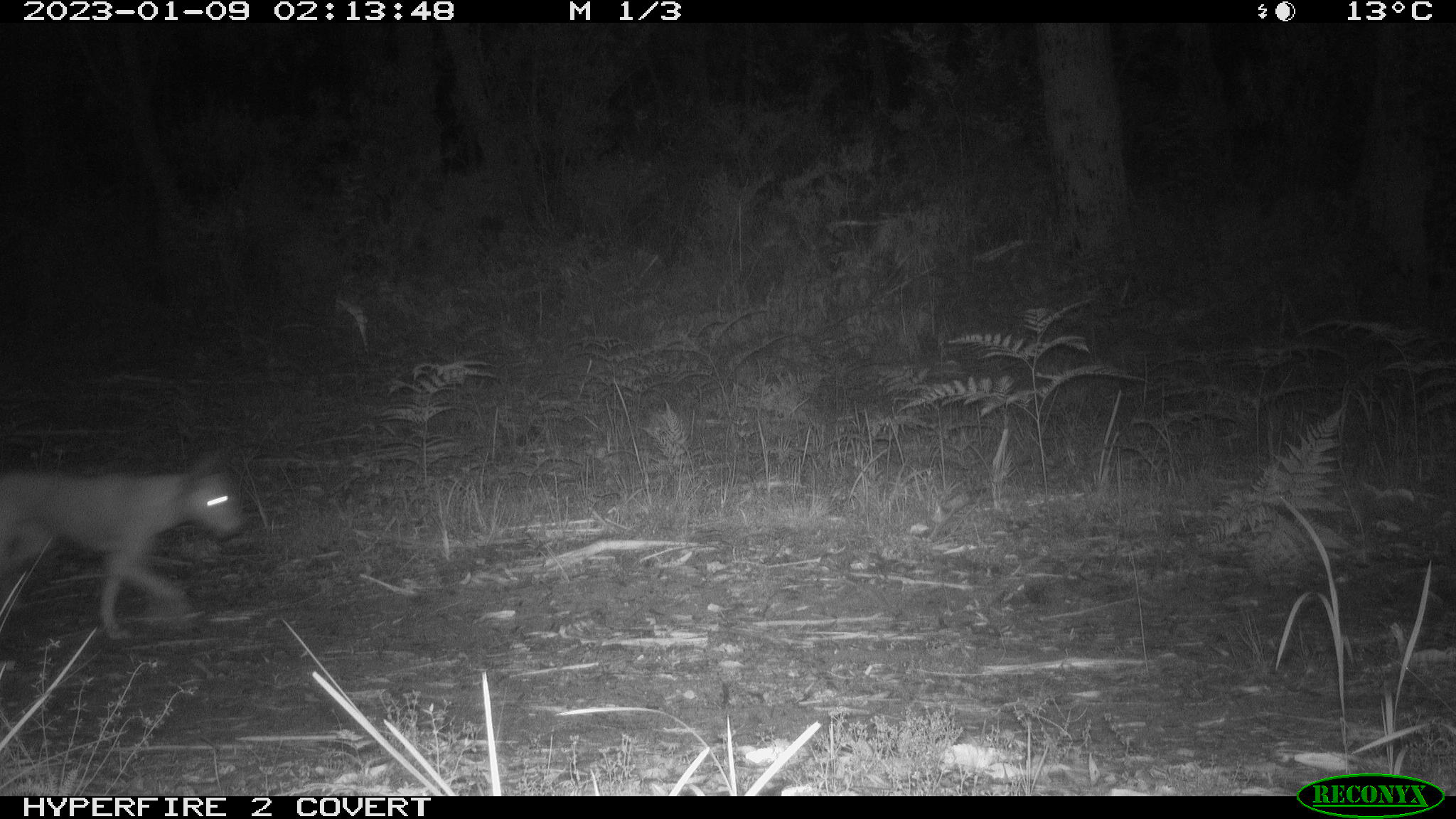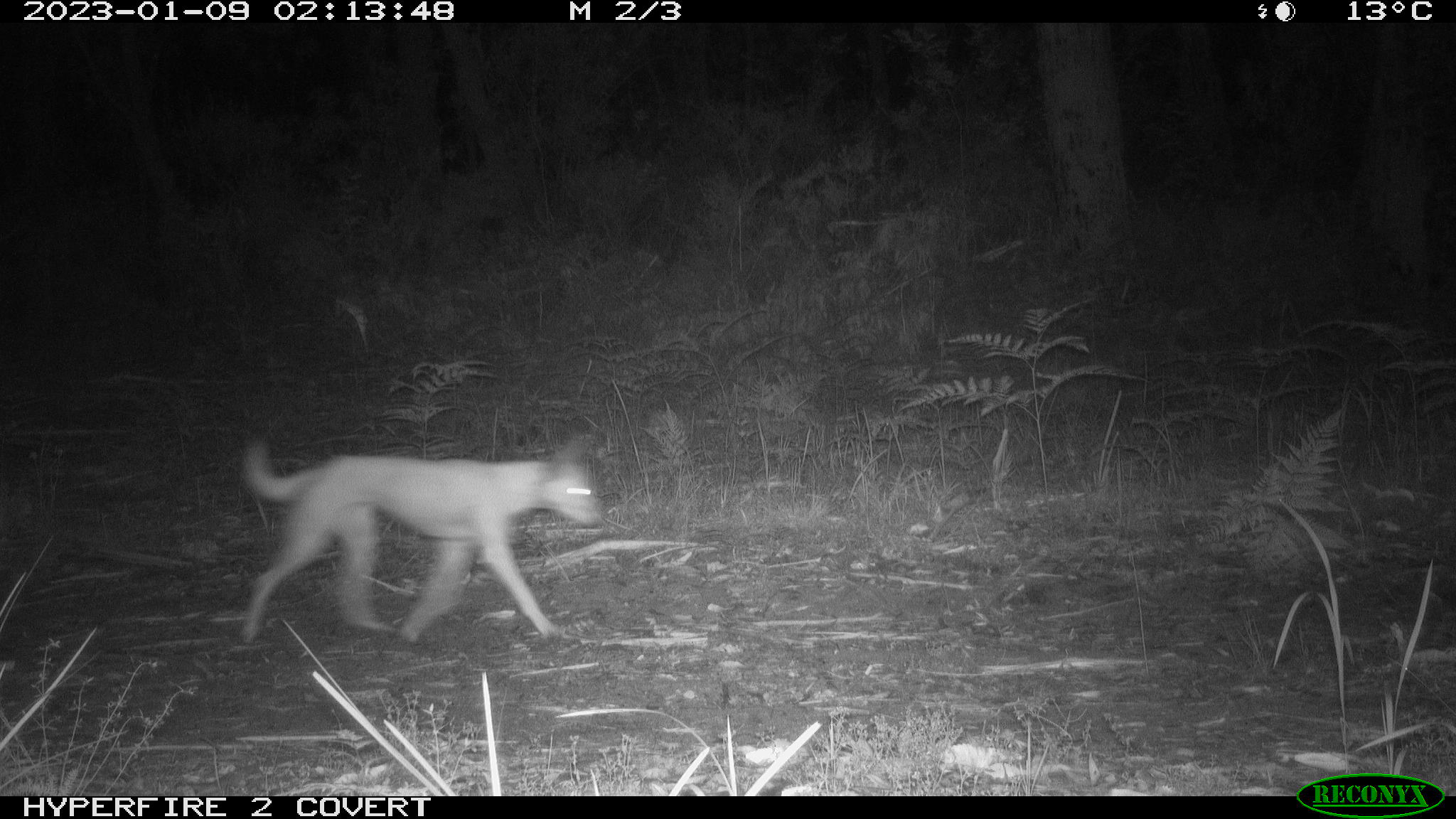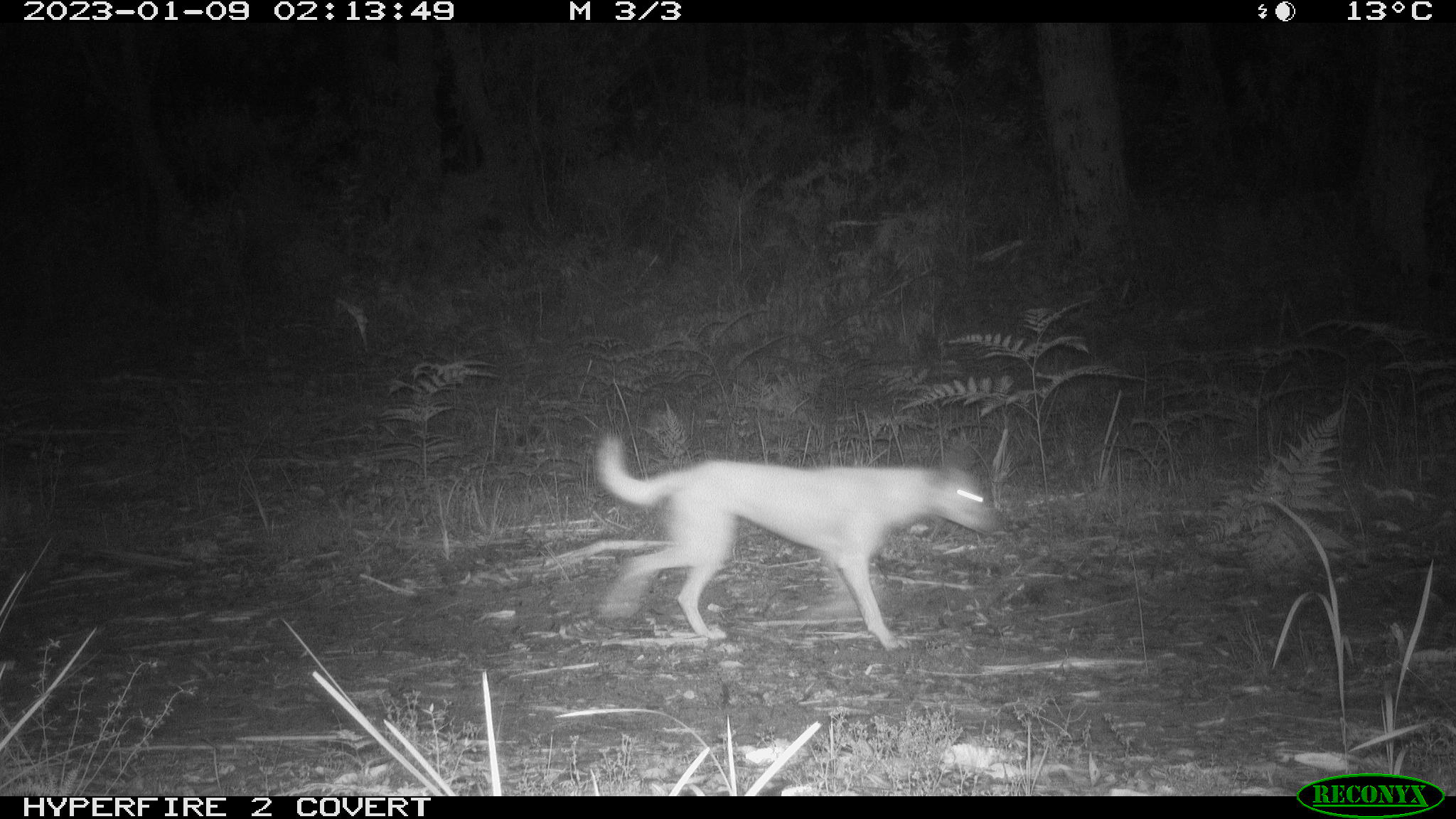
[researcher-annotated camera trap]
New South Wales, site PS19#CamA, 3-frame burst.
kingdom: Animalia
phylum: Chordata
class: Mammalia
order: Carnivora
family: Canidae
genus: Canis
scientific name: Canis familiaris dingo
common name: dingo